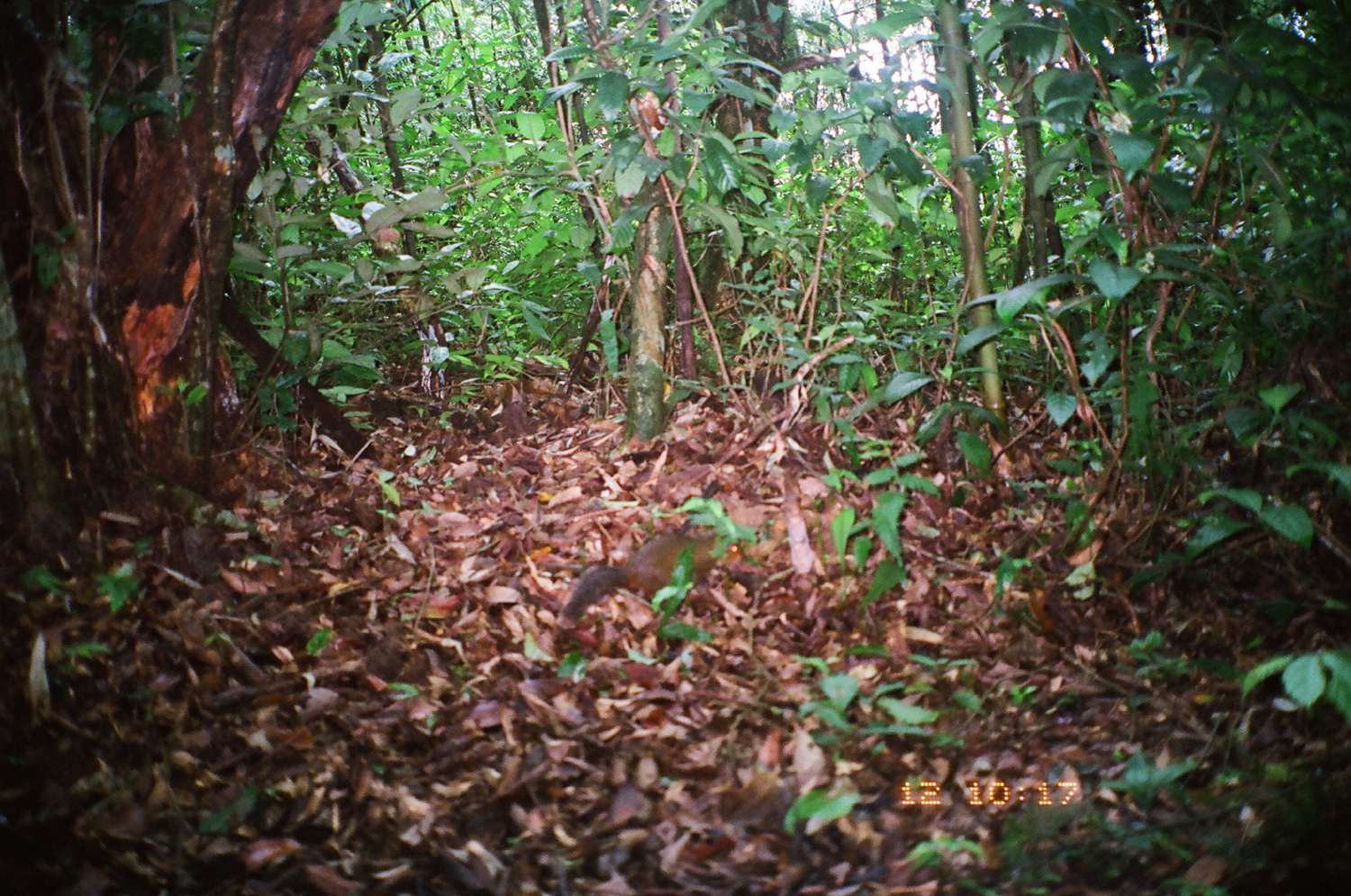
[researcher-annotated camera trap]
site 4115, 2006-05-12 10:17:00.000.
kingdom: Animalia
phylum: Chordata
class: Mammalia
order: Rodentia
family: Sciuridae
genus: Dremomys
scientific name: Dremomys rufigenis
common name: asian red-cheeked squirrel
Dremomys rufigenis (asian red-cheeked squirrel), count 1.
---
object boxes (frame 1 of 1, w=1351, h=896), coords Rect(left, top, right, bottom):
dremomys rufigenis: Rect(561, 523, 743, 624)